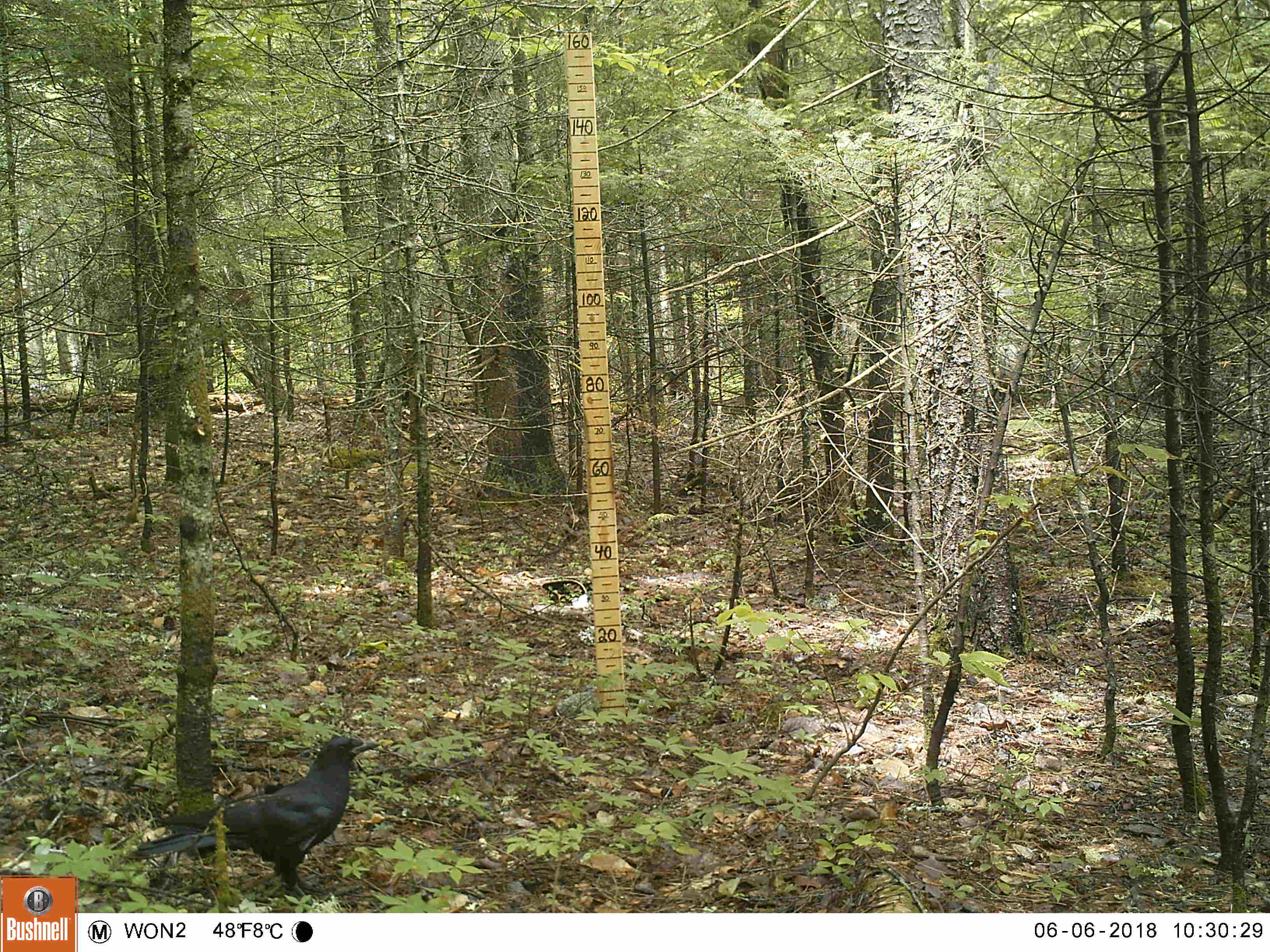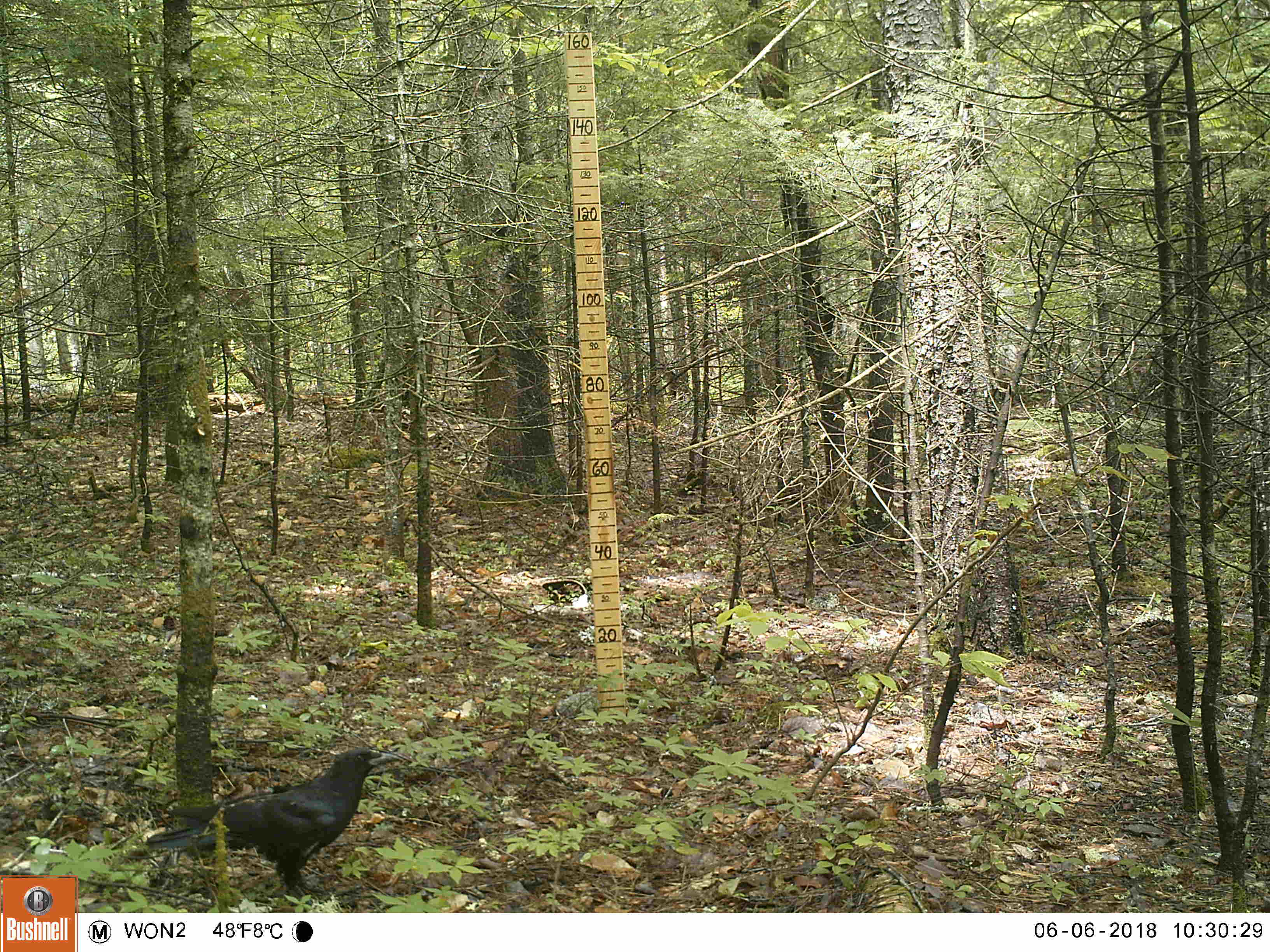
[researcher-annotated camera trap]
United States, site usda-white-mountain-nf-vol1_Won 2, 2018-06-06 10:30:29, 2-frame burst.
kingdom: Animalia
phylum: Chordata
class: Aves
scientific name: Aves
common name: bird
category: bird sp.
Bird sp. (bird) (Aves).